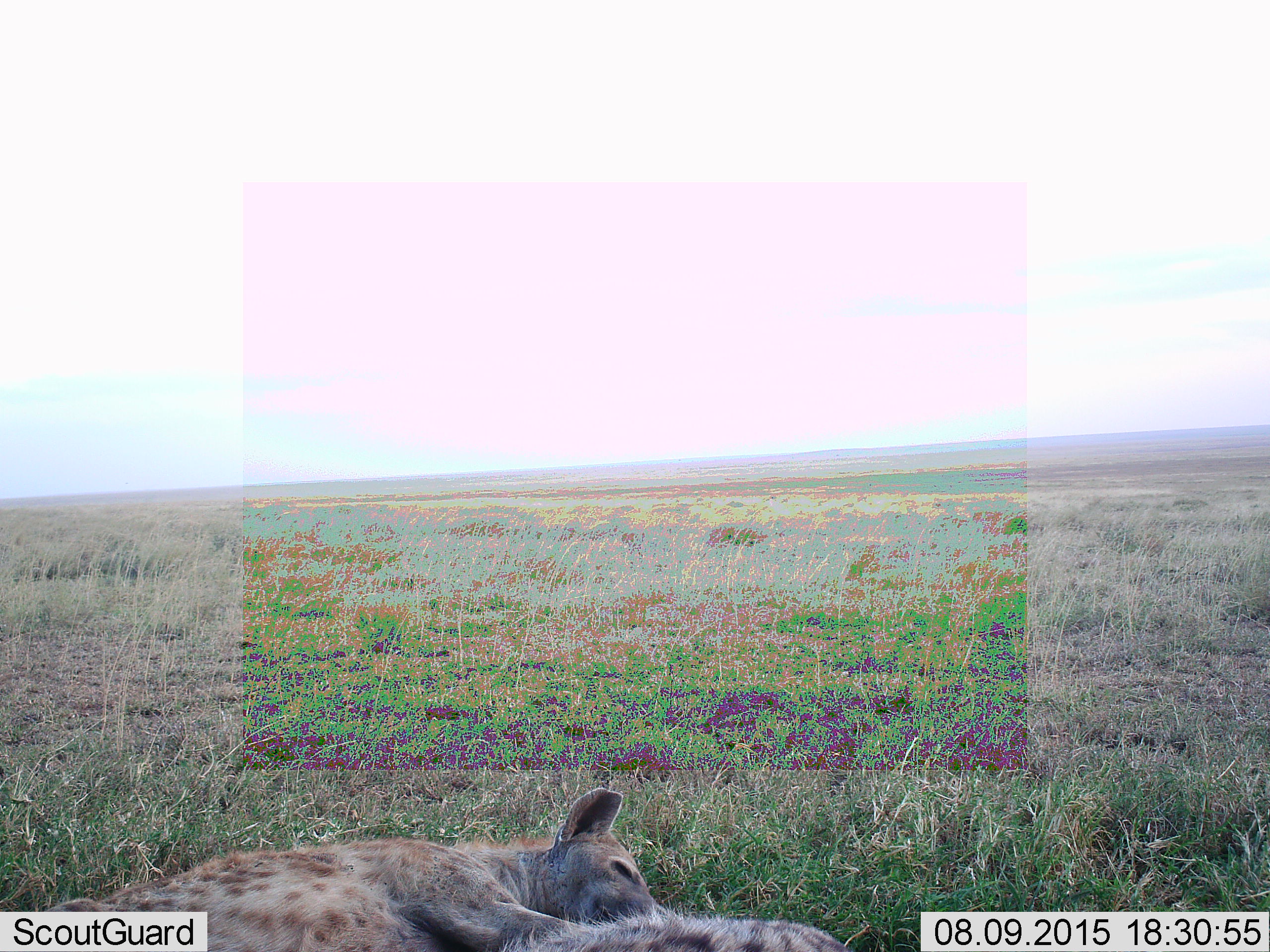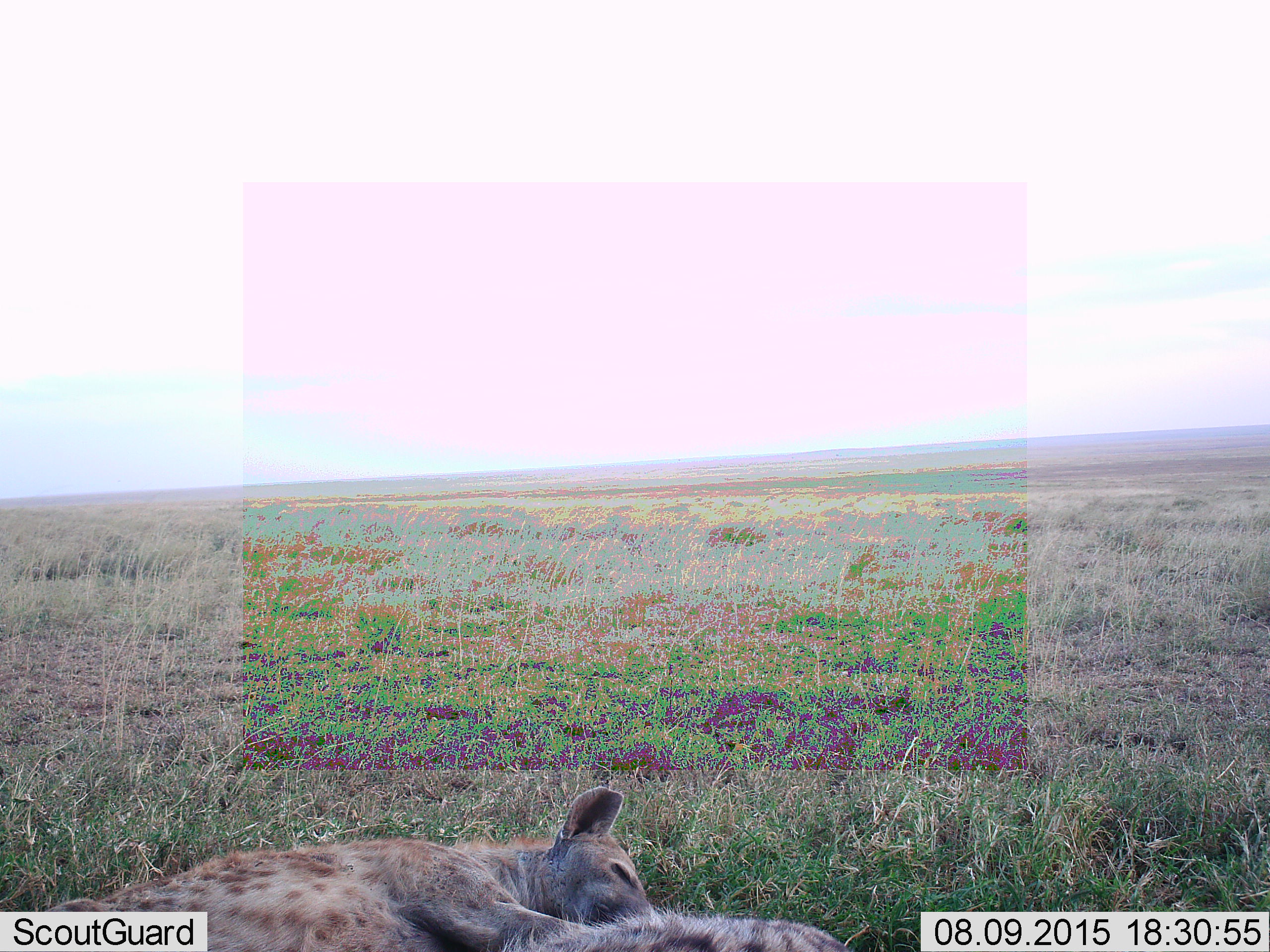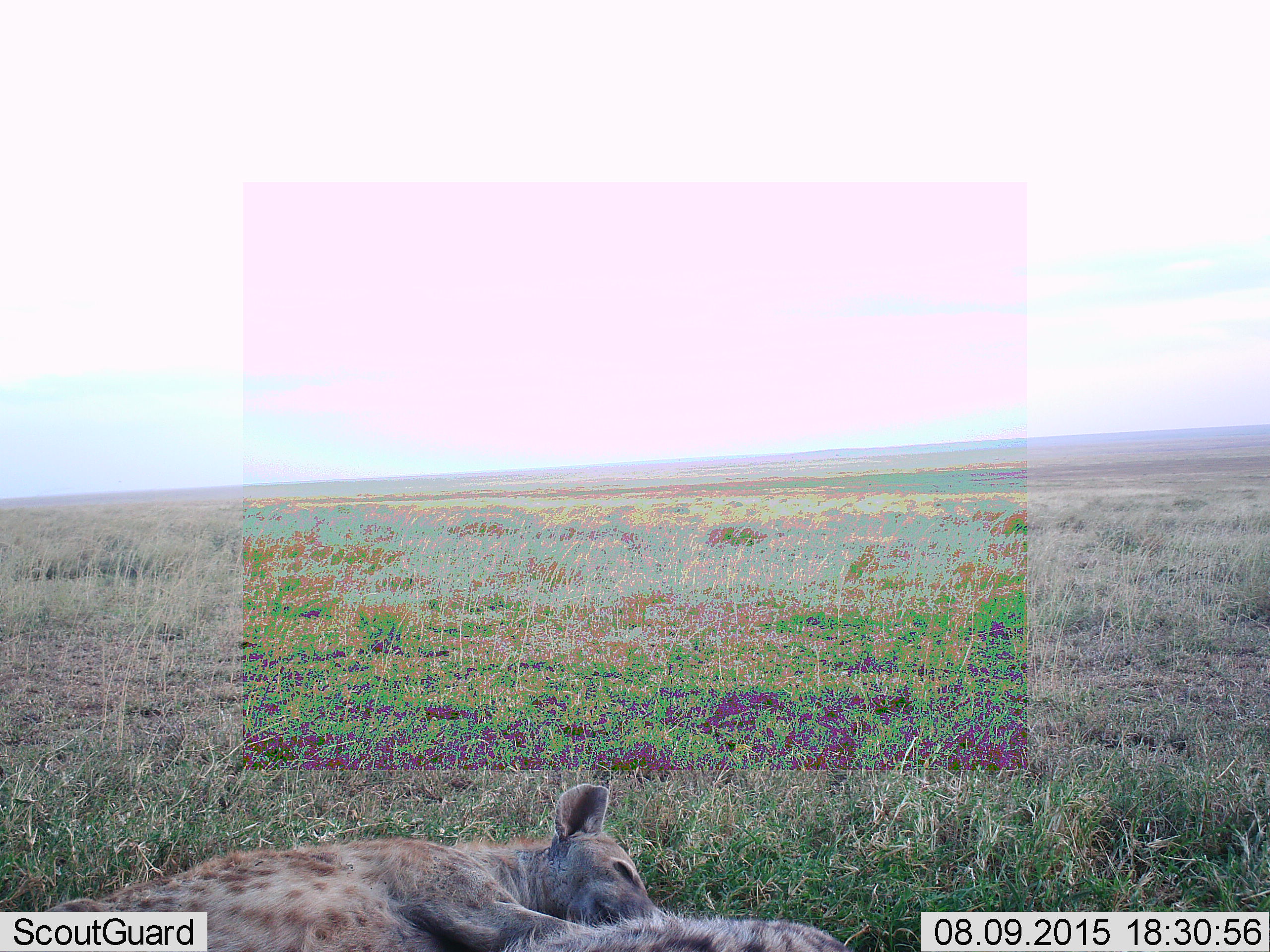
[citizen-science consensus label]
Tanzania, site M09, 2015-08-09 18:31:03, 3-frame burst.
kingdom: Animalia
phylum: Chordata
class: Mammalia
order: Carnivora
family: Hyaenidae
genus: Crocuta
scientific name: Crocuta crocuta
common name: spotted hyena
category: hyenaspotted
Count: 2.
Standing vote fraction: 0%.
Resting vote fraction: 67%.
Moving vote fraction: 0%.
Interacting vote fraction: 44%.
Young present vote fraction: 11%.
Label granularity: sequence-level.